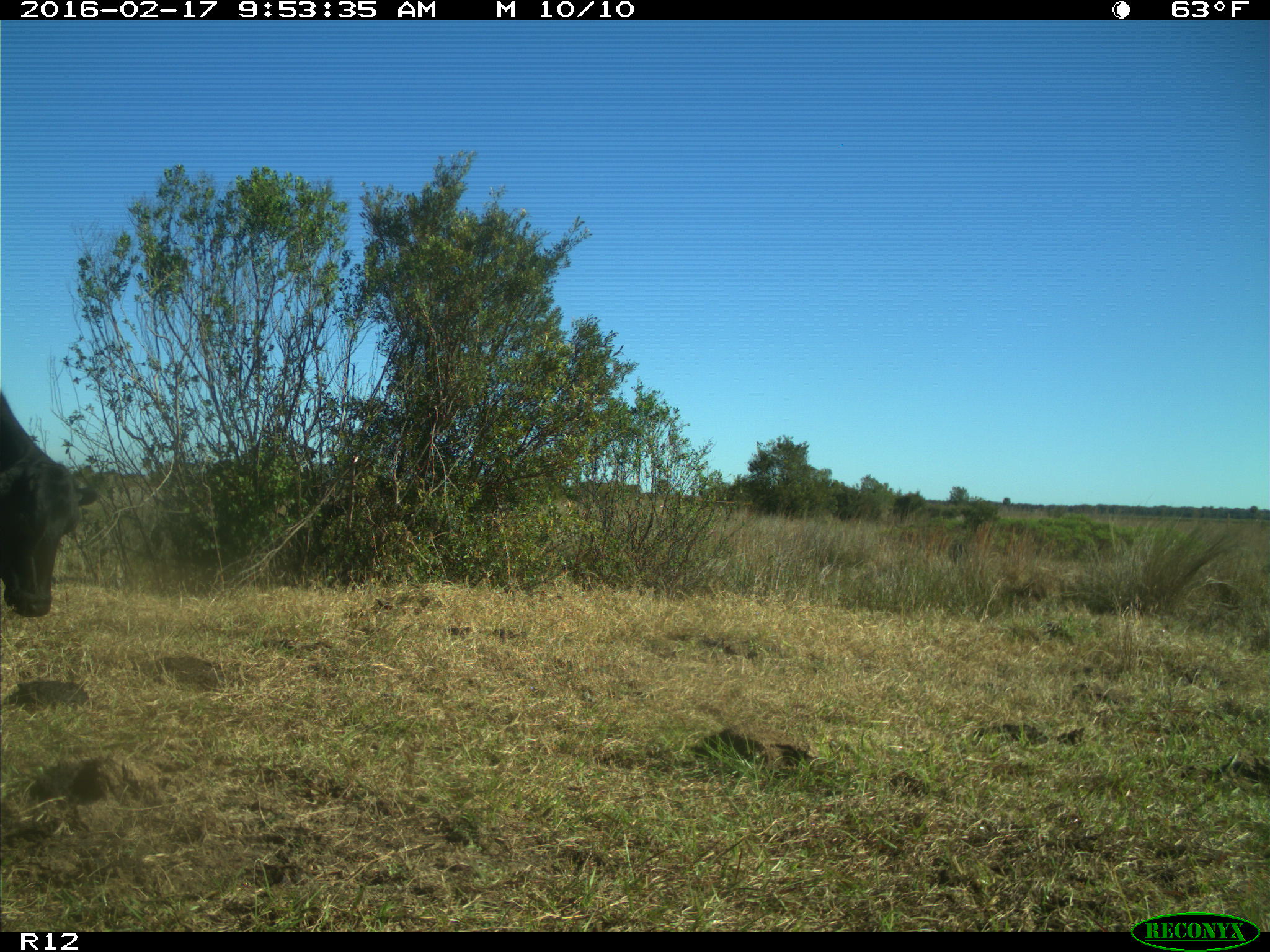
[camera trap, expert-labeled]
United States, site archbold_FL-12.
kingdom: Animalia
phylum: Chordata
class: Mammalia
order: Artiodactyla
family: Bovidae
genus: Bos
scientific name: Bos taurus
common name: domestic cow